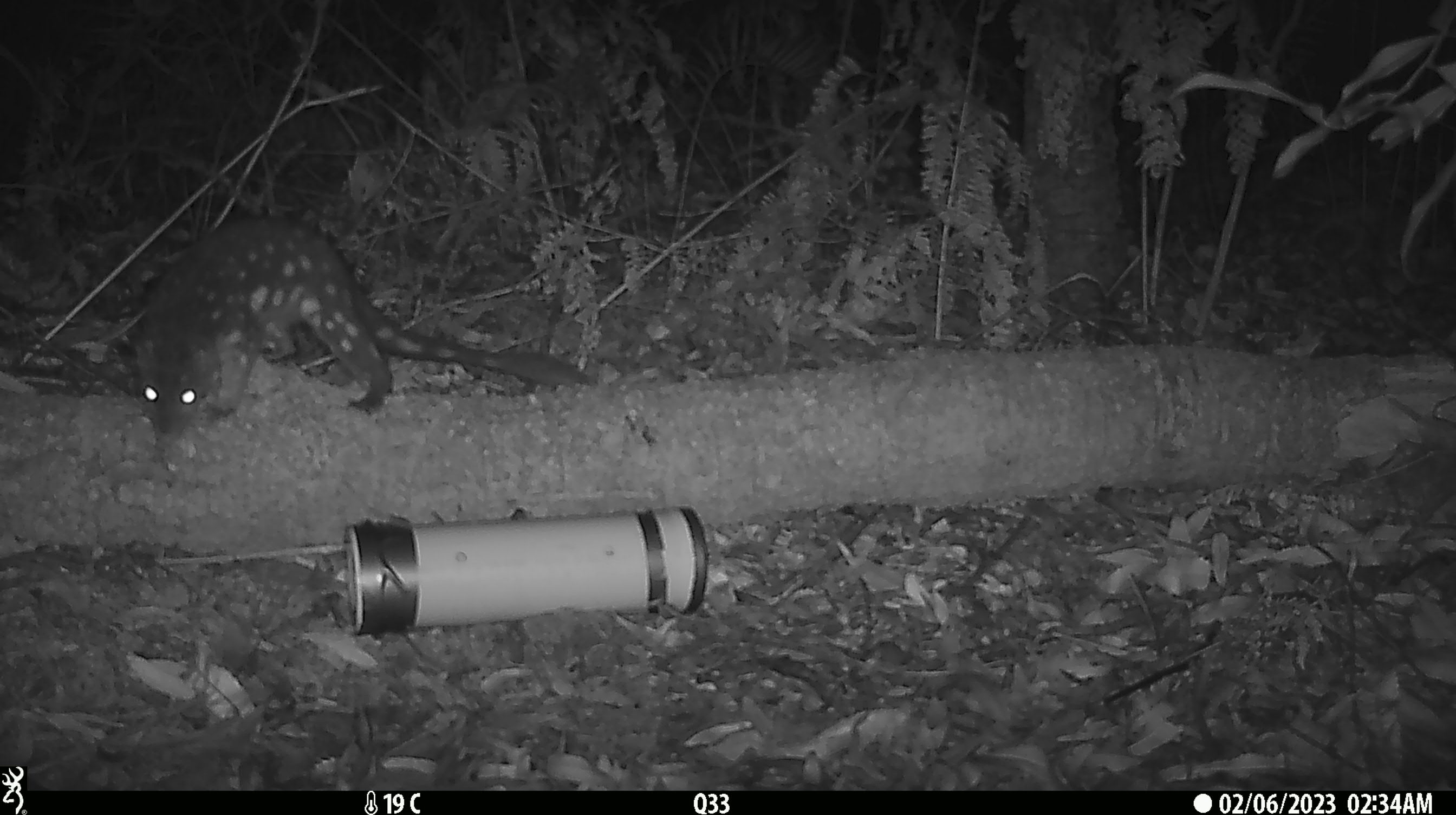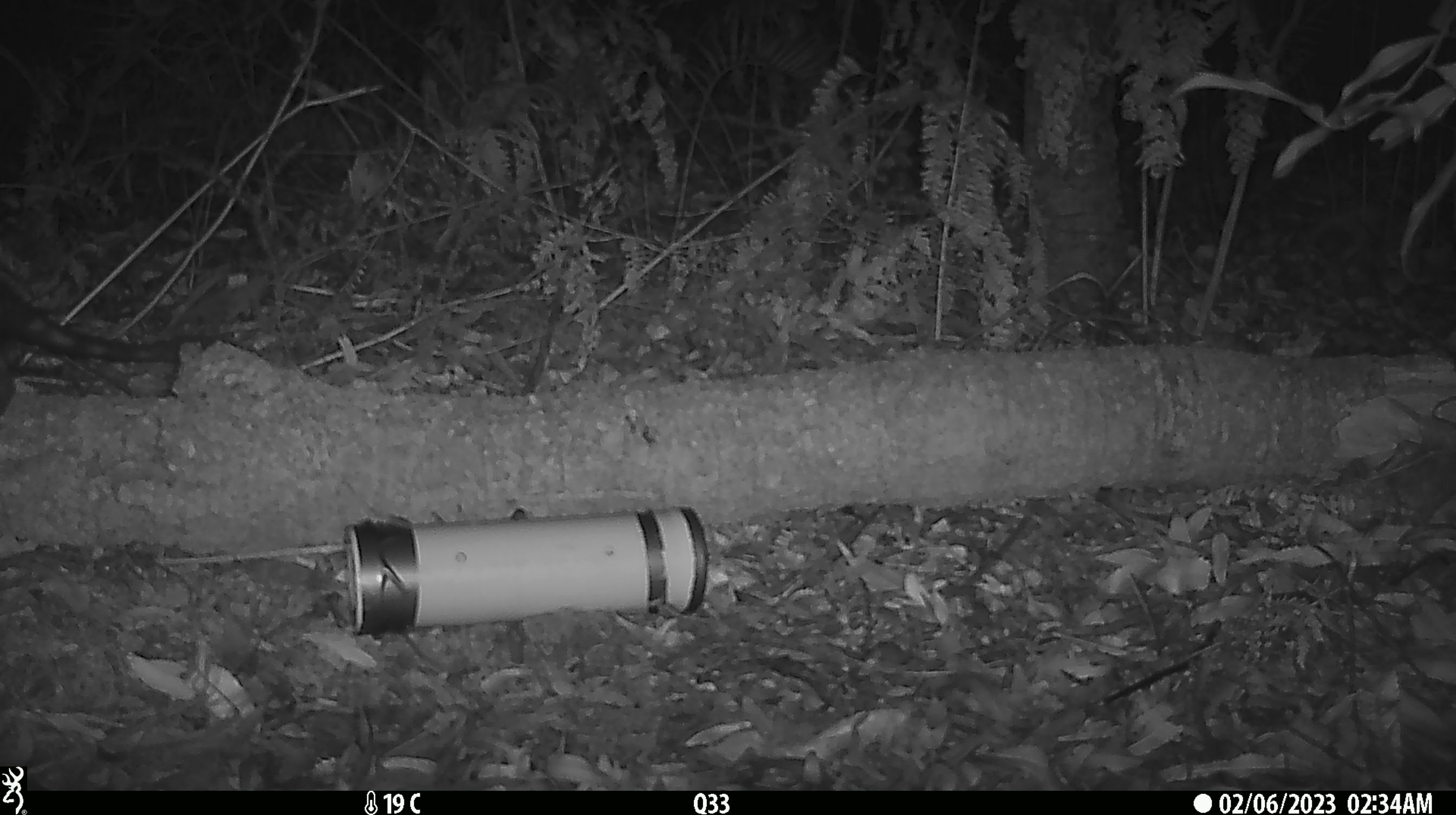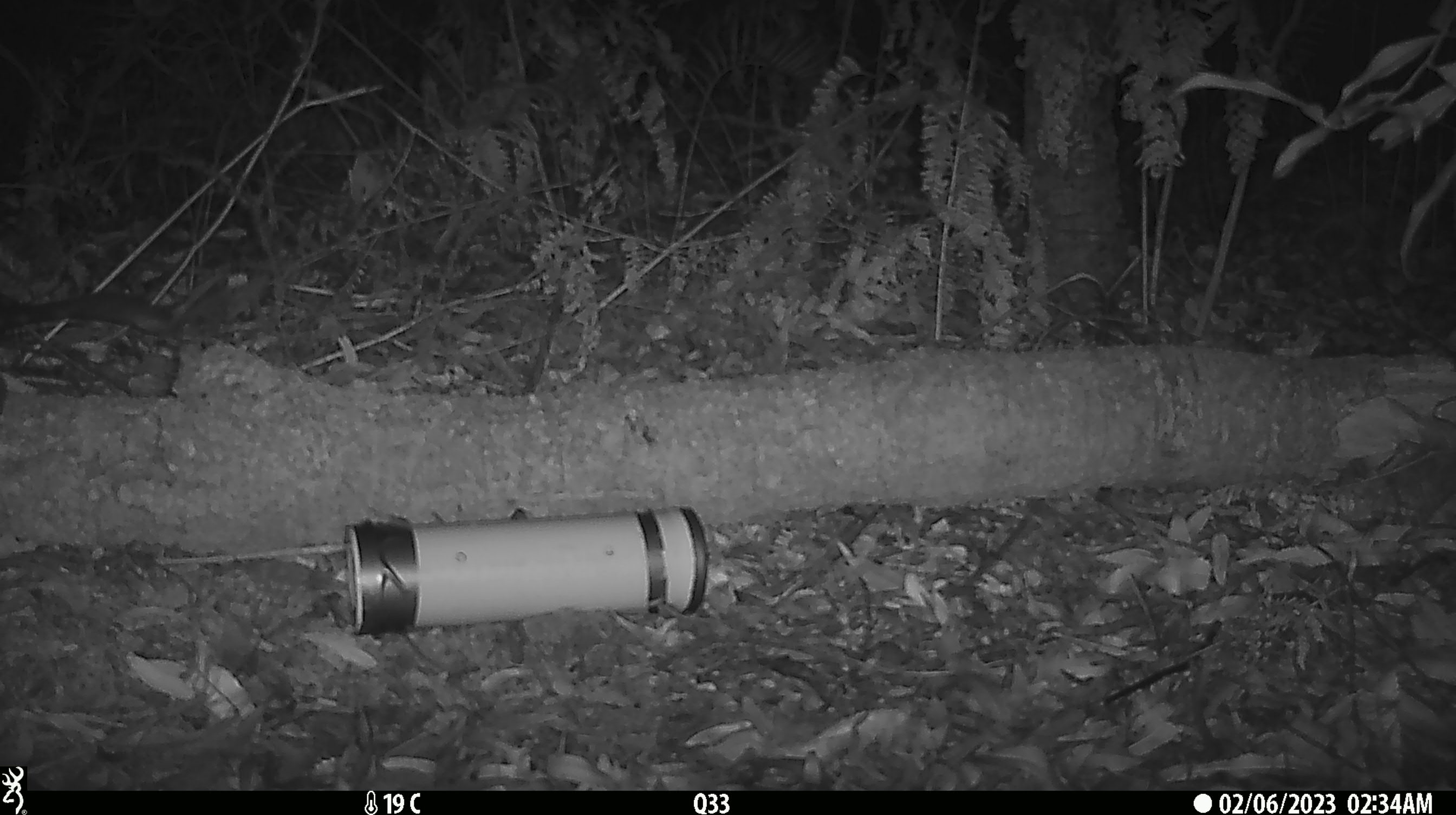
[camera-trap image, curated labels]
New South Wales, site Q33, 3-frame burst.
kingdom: Animalia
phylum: Chordata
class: Mammalia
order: Dasyuromorphia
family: Dasyuridae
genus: Dasyurus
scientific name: Dasyurus maculatus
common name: spotted-tailed quoll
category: quoll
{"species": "quoll (spotted-tailed quoll) (Dasyurus maculatus)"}